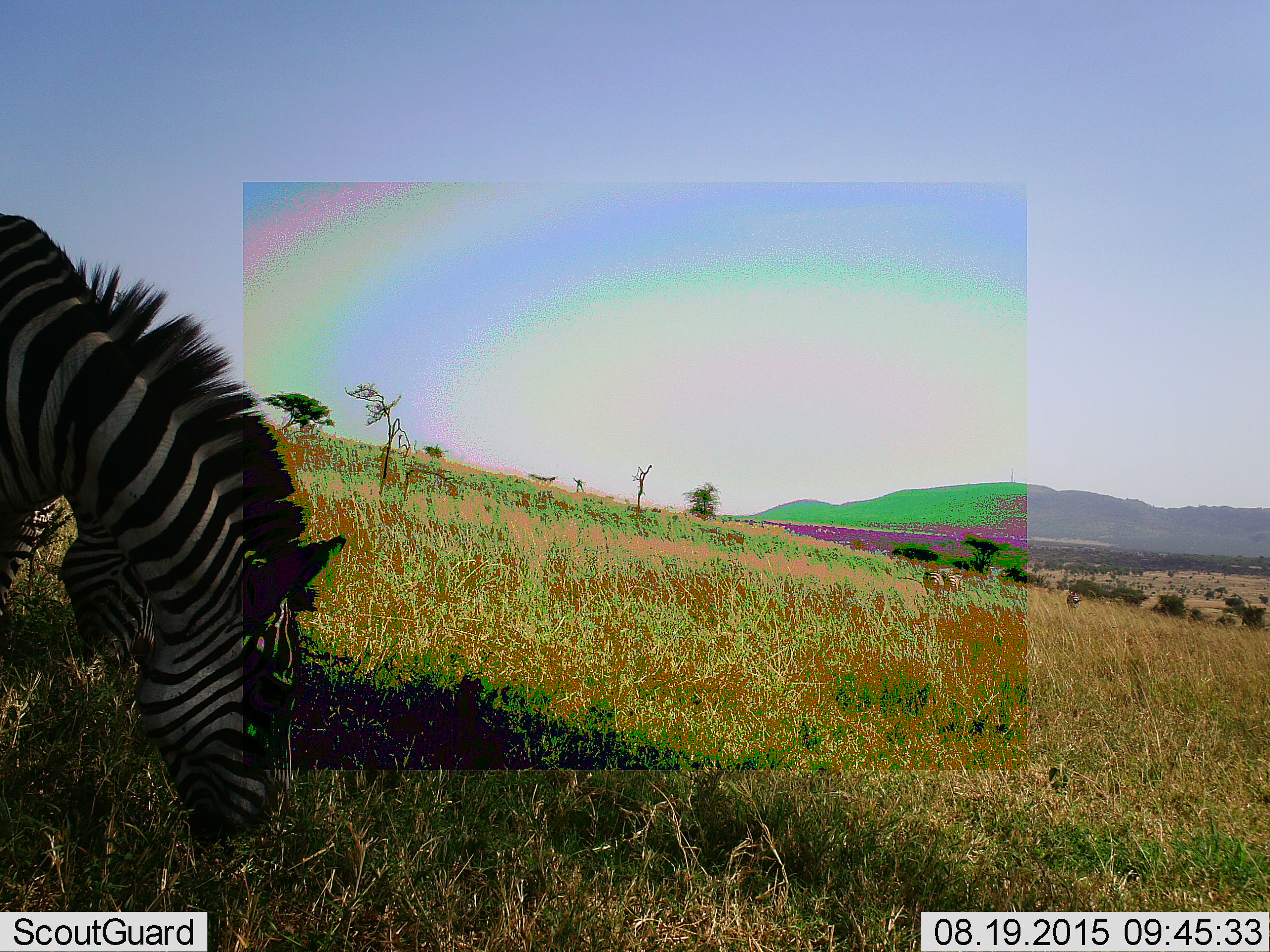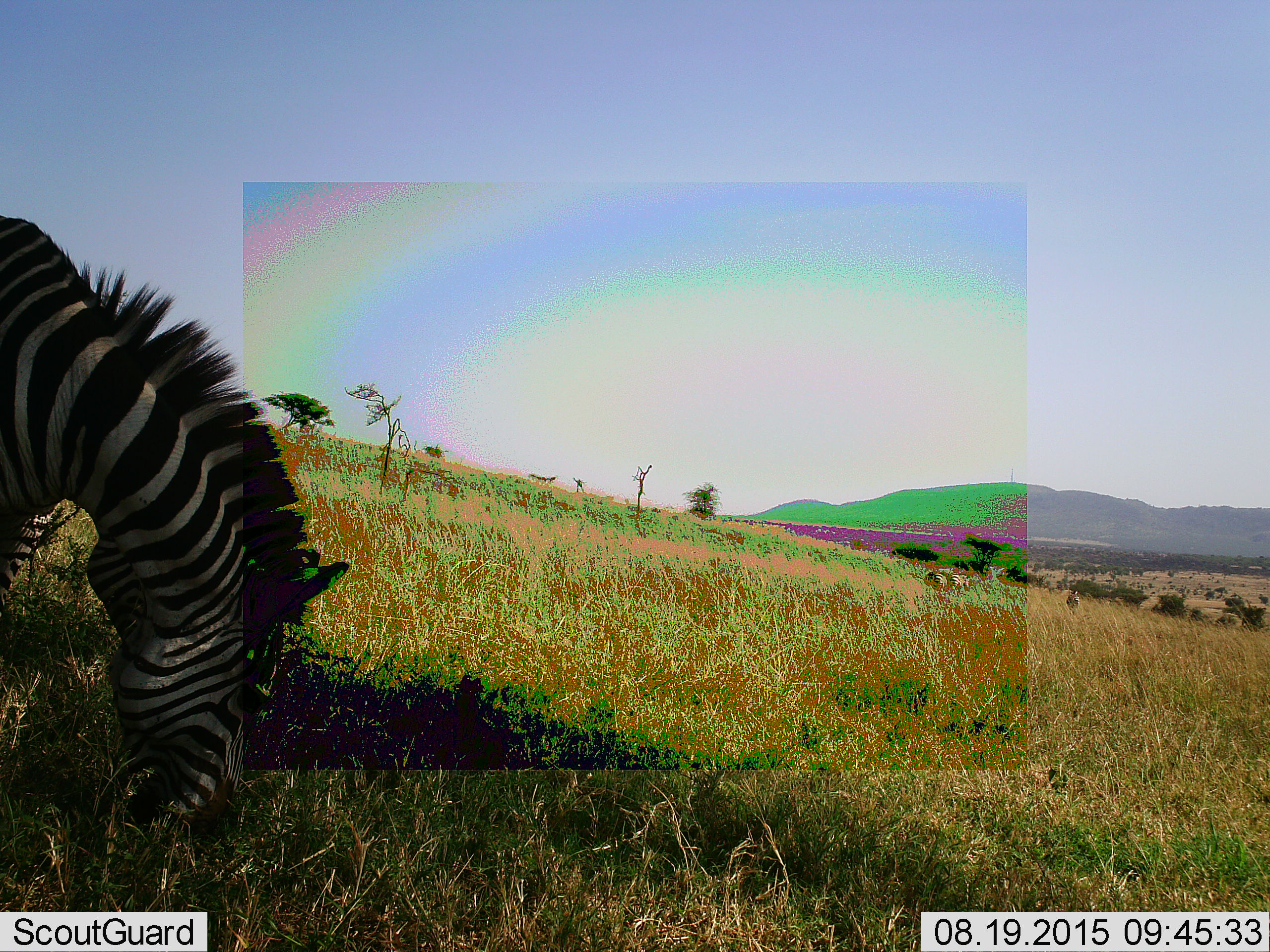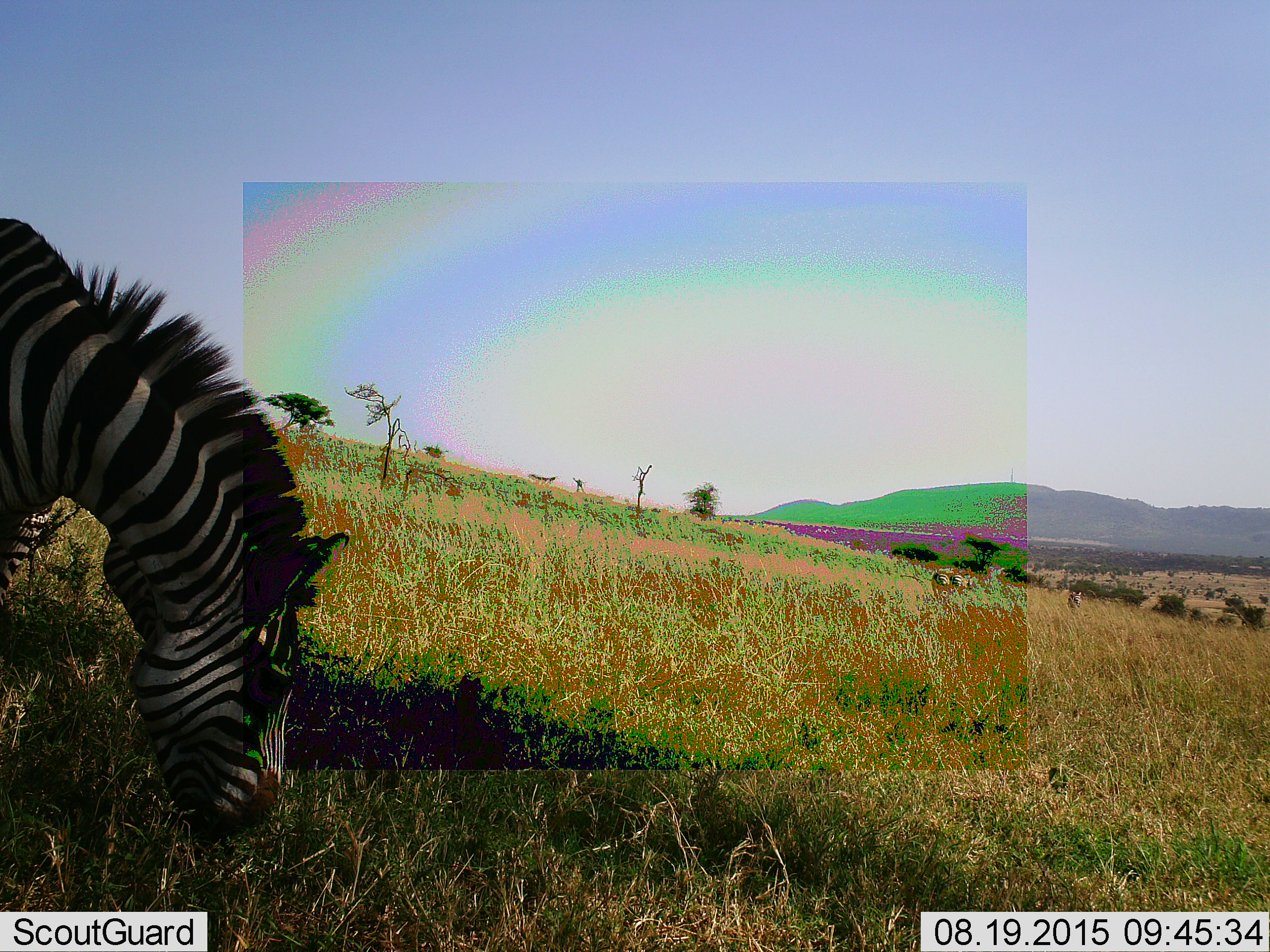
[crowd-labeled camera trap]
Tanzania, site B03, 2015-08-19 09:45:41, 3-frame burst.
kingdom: Animalia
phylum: Chordata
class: Mammalia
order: Perissodactyla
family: Equidae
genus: Equus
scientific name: Equus quagga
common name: plains zebra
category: zebra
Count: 2.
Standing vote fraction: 26%.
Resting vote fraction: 0%.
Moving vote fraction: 21%.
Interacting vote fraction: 0%.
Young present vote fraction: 5%.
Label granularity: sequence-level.